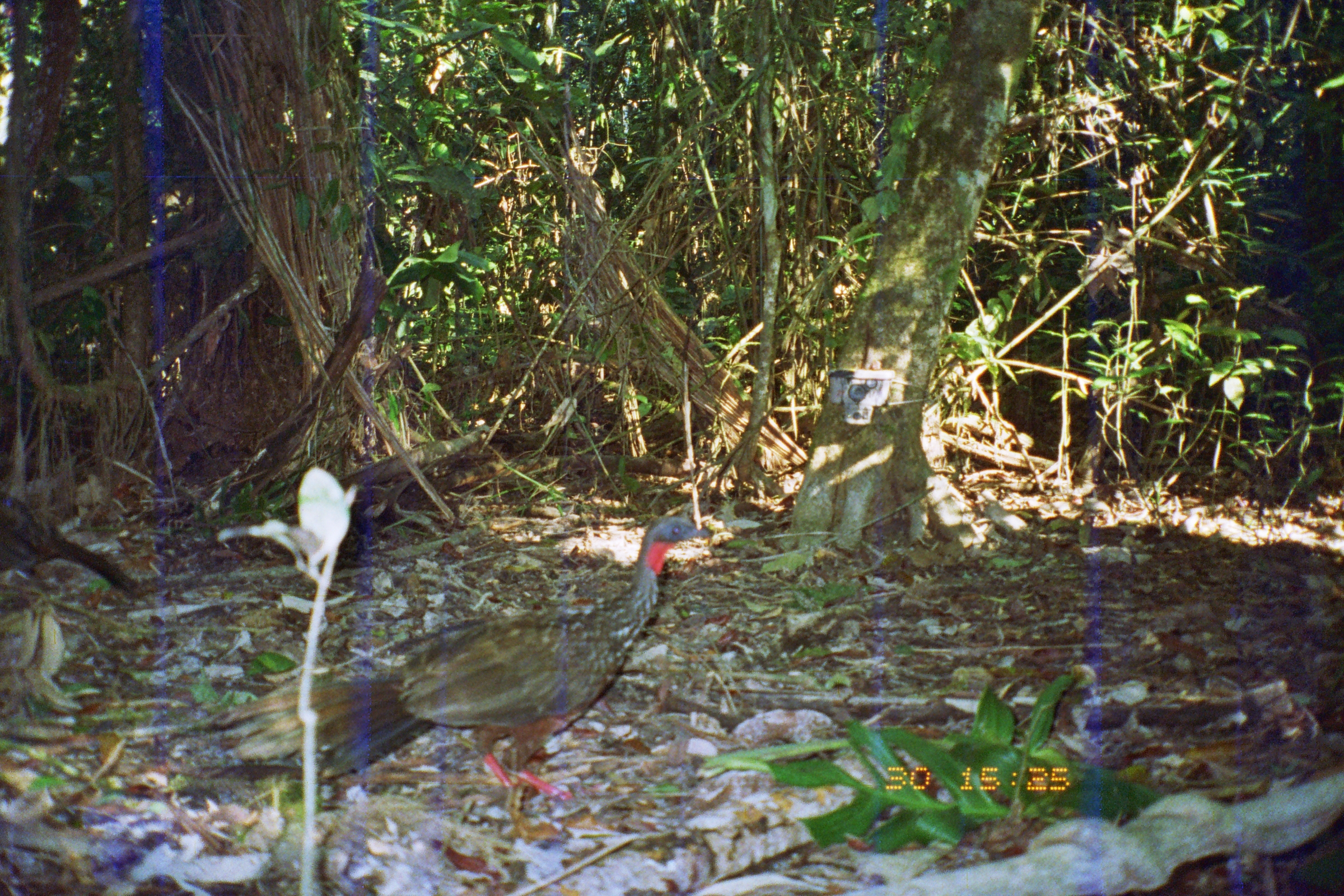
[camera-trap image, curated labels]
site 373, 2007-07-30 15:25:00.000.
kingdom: Animalia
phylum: Chordata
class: Aves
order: Galliformes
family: Cracidae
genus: Penelope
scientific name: Penelope jacquacu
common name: spix's guan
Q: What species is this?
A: Penelope jacquacu (spix's guan).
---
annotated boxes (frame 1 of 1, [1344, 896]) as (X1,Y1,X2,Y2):
penelope jacquacu: (207,515,709,816)